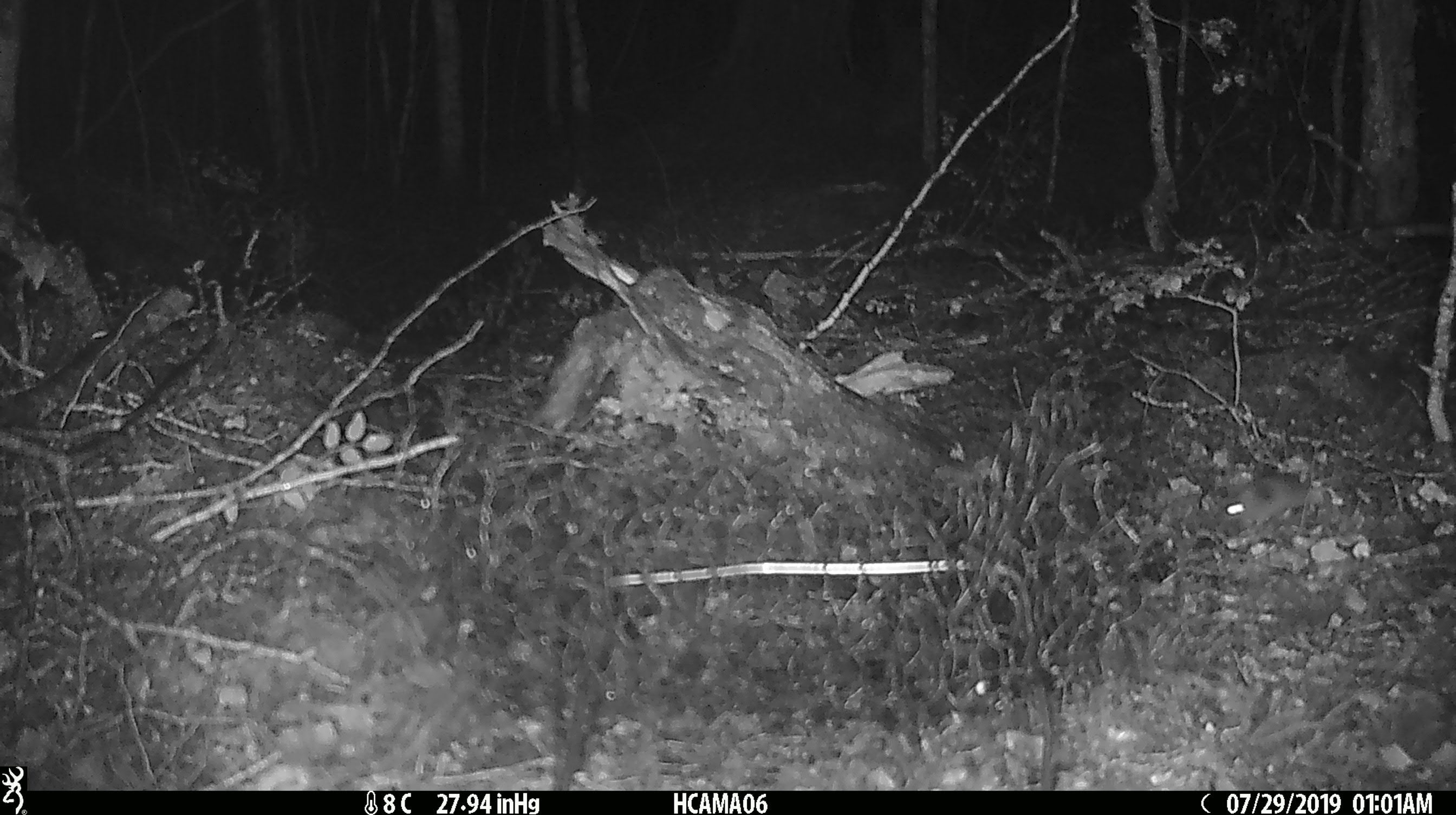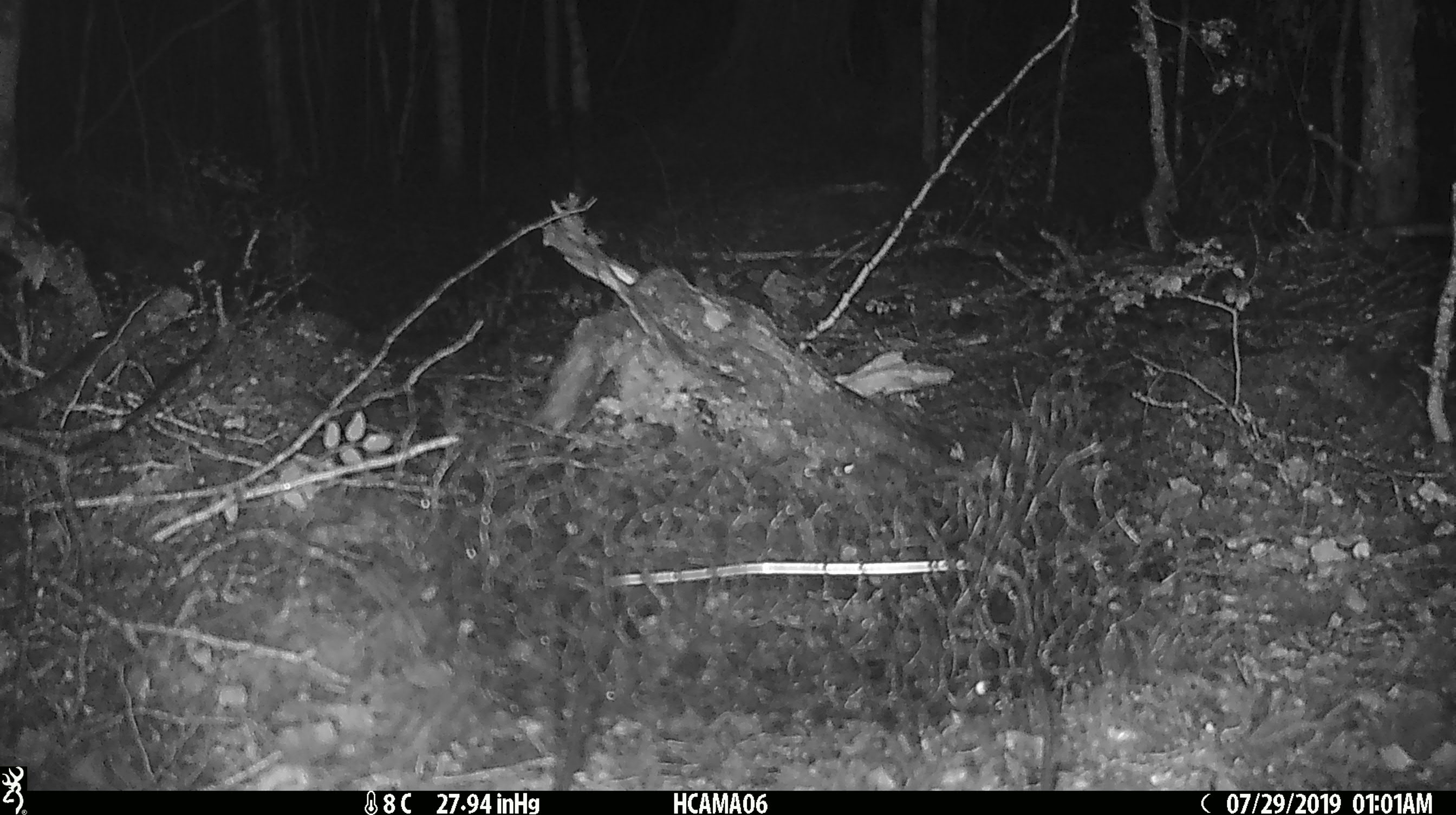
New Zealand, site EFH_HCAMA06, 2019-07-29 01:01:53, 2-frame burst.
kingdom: Animalia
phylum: Chordata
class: Mammalia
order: Rodentia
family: Muridae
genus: Mus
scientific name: Mus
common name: mouse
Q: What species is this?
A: Mouse (Mus).